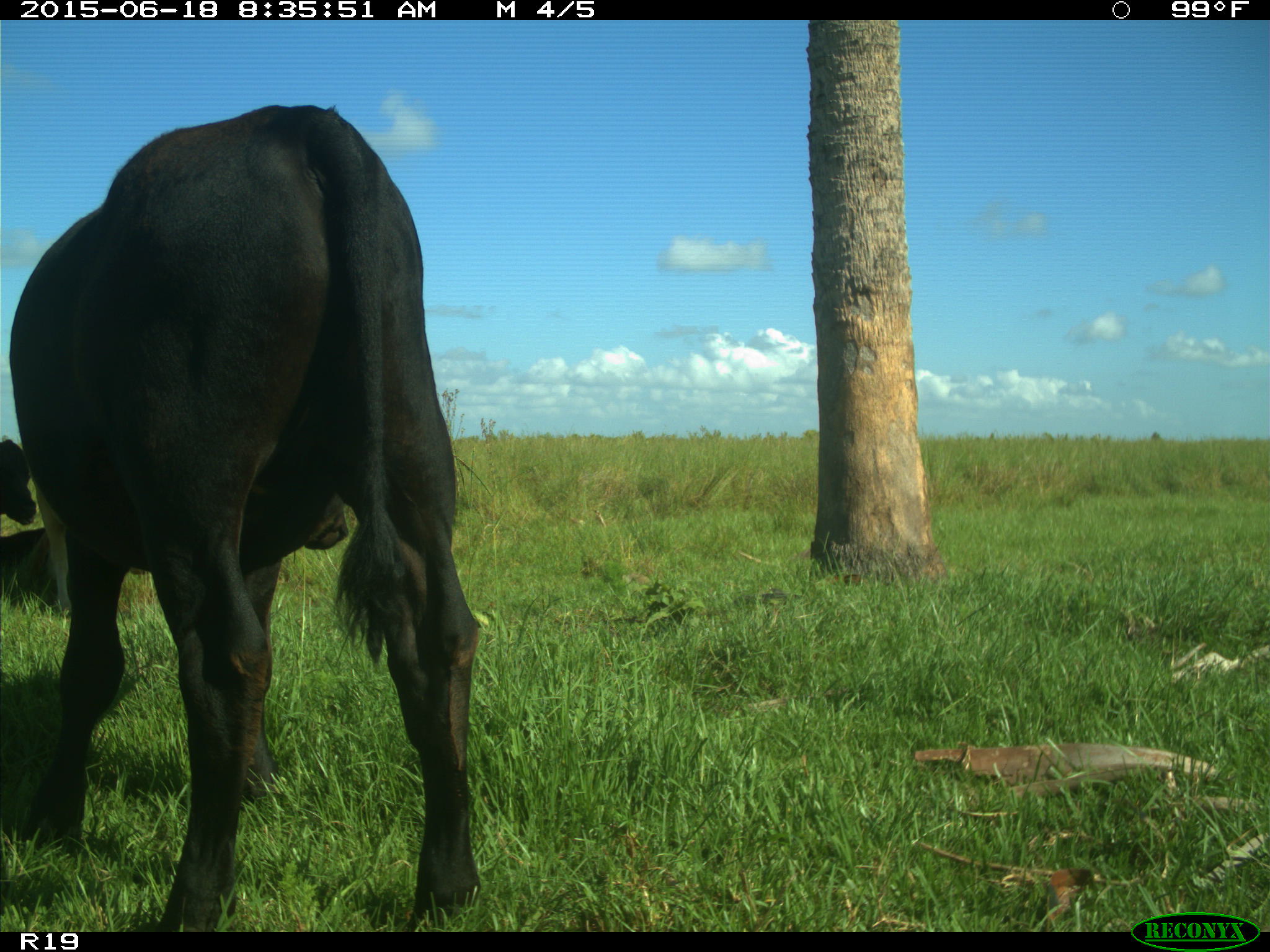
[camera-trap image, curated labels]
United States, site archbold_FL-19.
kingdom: Animalia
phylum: Chordata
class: Mammalia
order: Artiodactyla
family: Bovidae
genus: Bos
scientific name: Bos taurus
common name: domestic cow